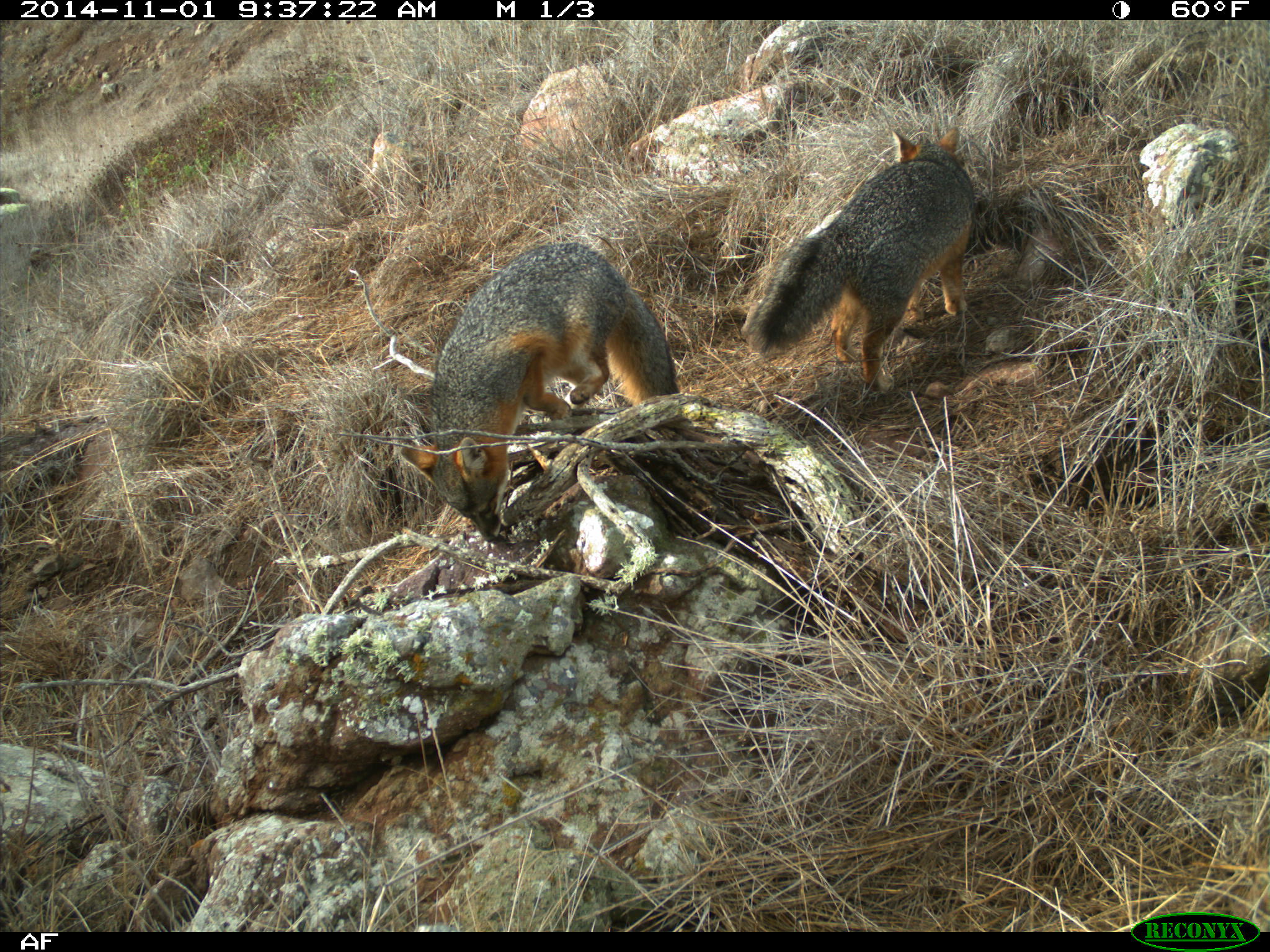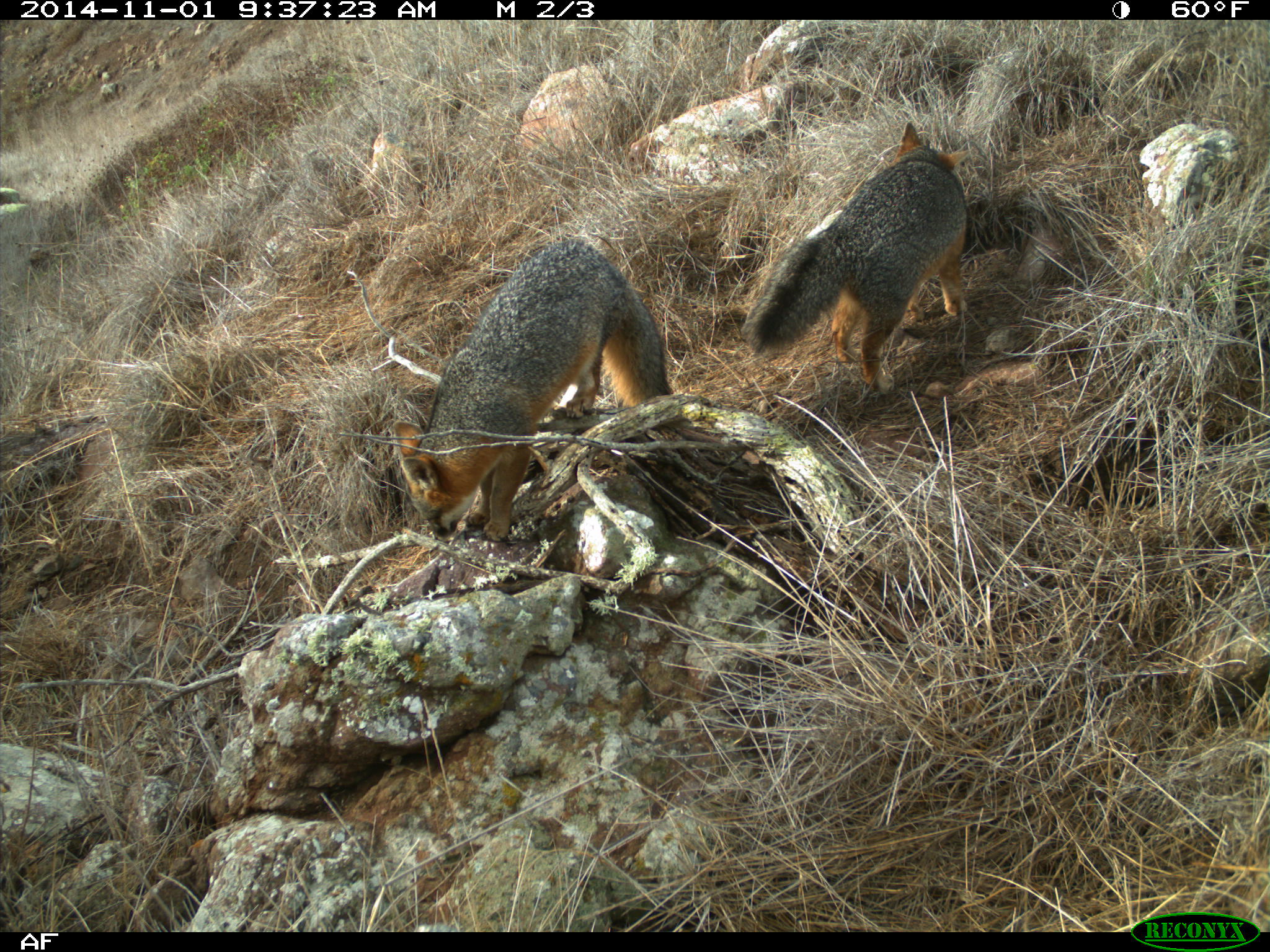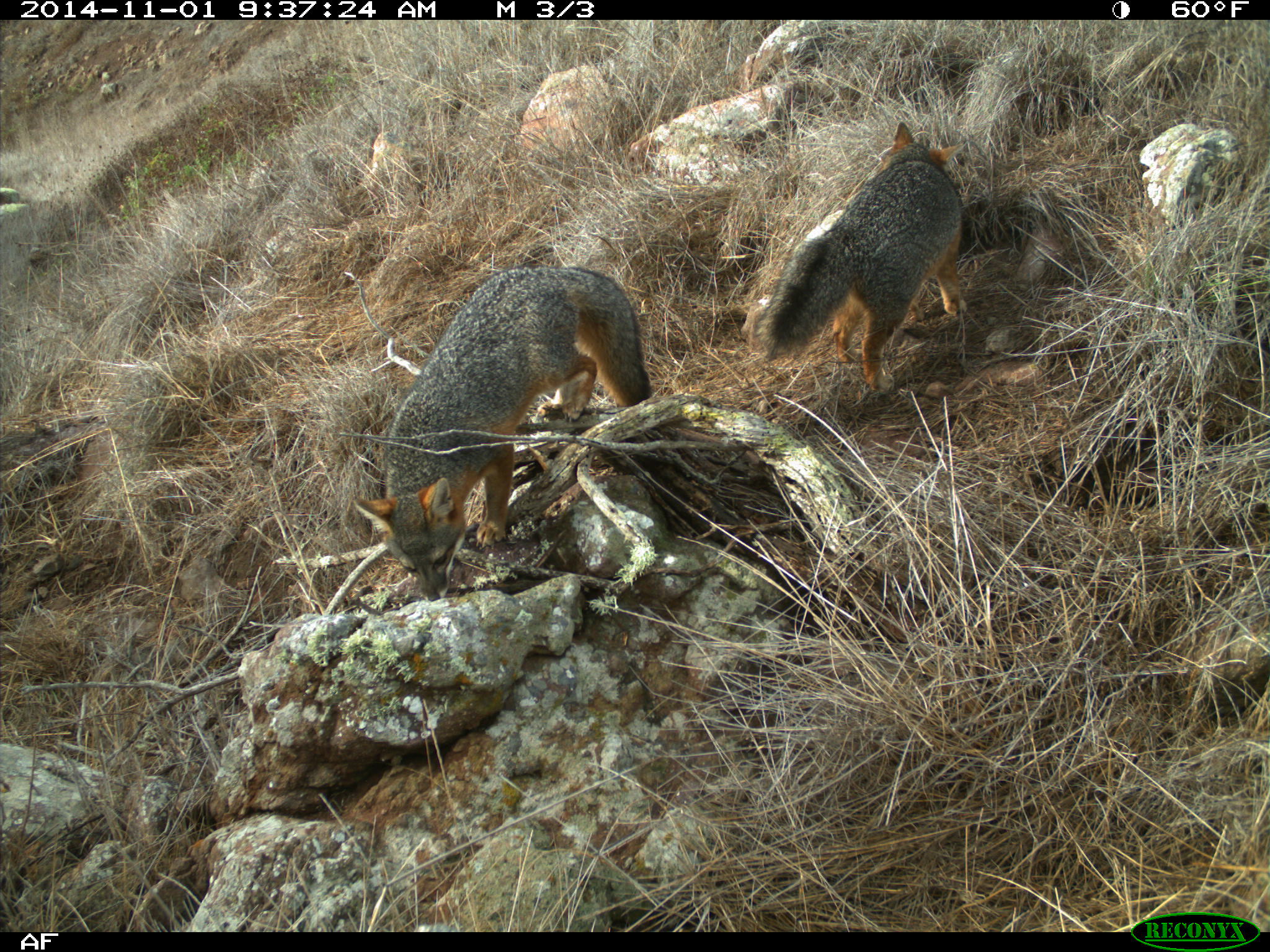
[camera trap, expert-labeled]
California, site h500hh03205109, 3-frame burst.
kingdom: Animalia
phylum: Chordata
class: Mammalia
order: Carnivora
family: Canidae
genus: Urocyon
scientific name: Urocyon littoralis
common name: island fox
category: fox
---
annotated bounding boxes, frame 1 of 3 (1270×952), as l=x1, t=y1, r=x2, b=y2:
fox: l=399, t=242, r=682, b=543; l=740, t=128, r=974, b=390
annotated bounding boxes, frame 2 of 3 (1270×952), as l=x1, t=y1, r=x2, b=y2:
fox: l=391, t=238, r=674, b=542; l=740, t=121, r=975, b=393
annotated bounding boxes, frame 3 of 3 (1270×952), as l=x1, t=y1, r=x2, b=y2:
fox: l=353, t=265, r=651, b=599; l=753, t=121, r=969, b=392